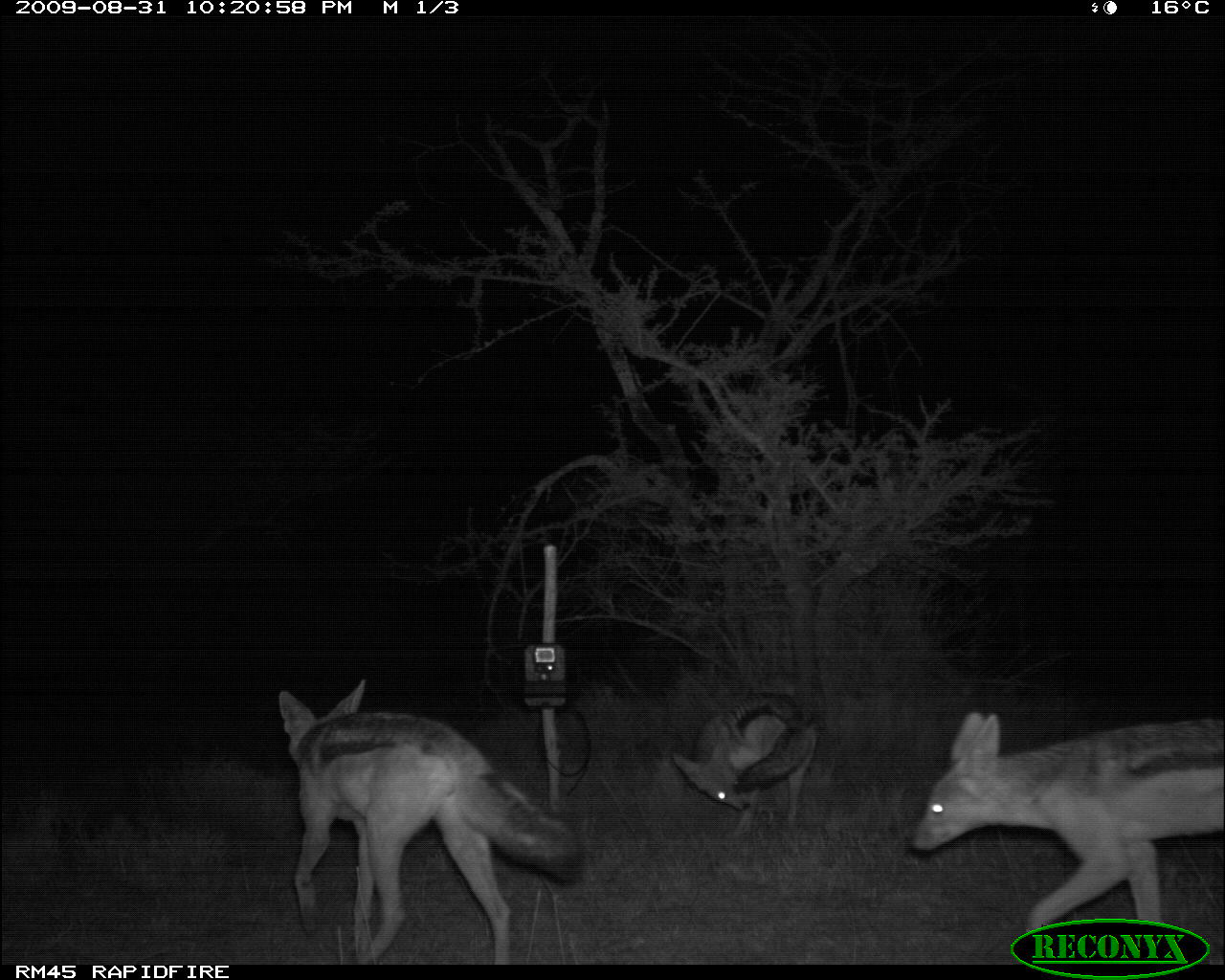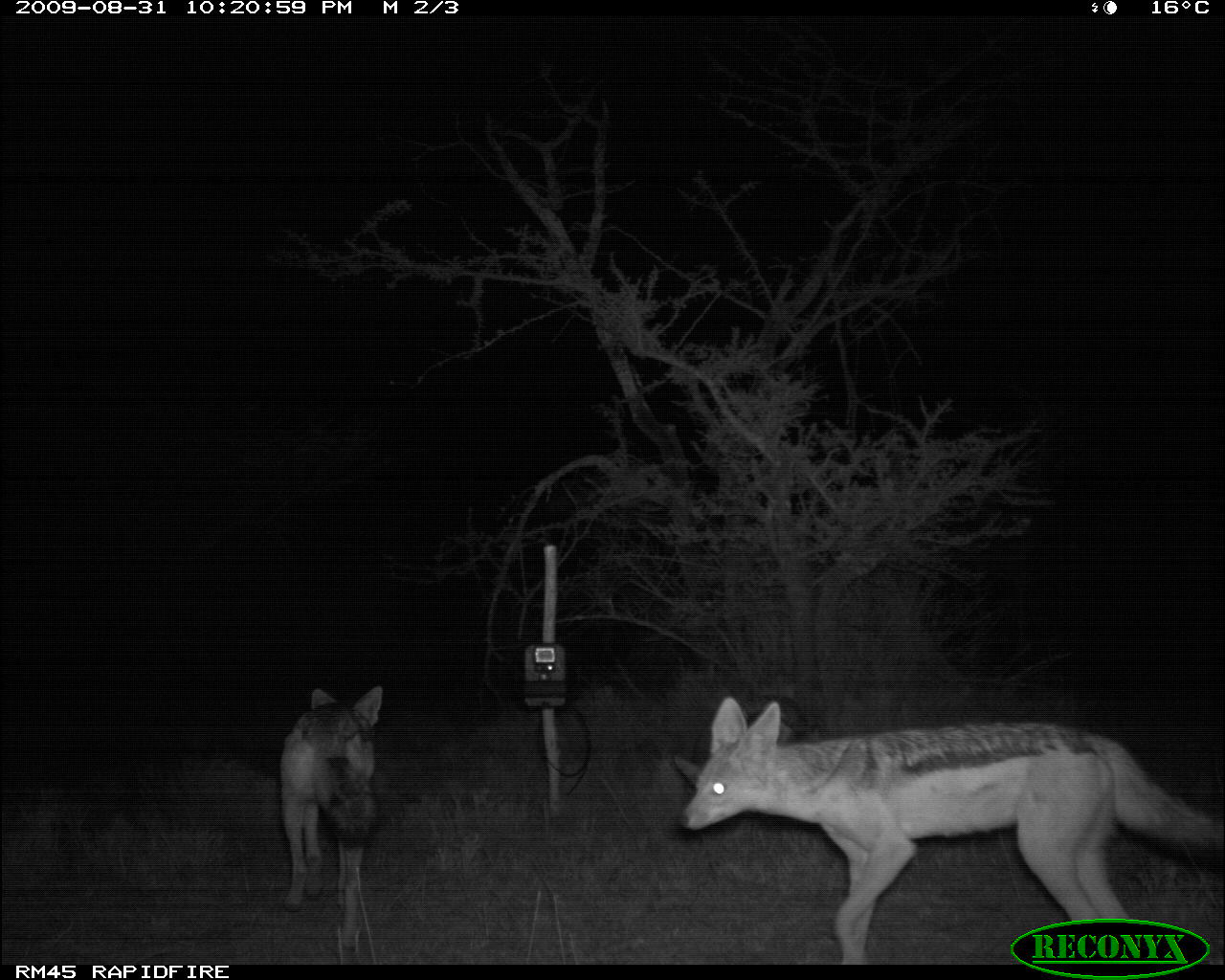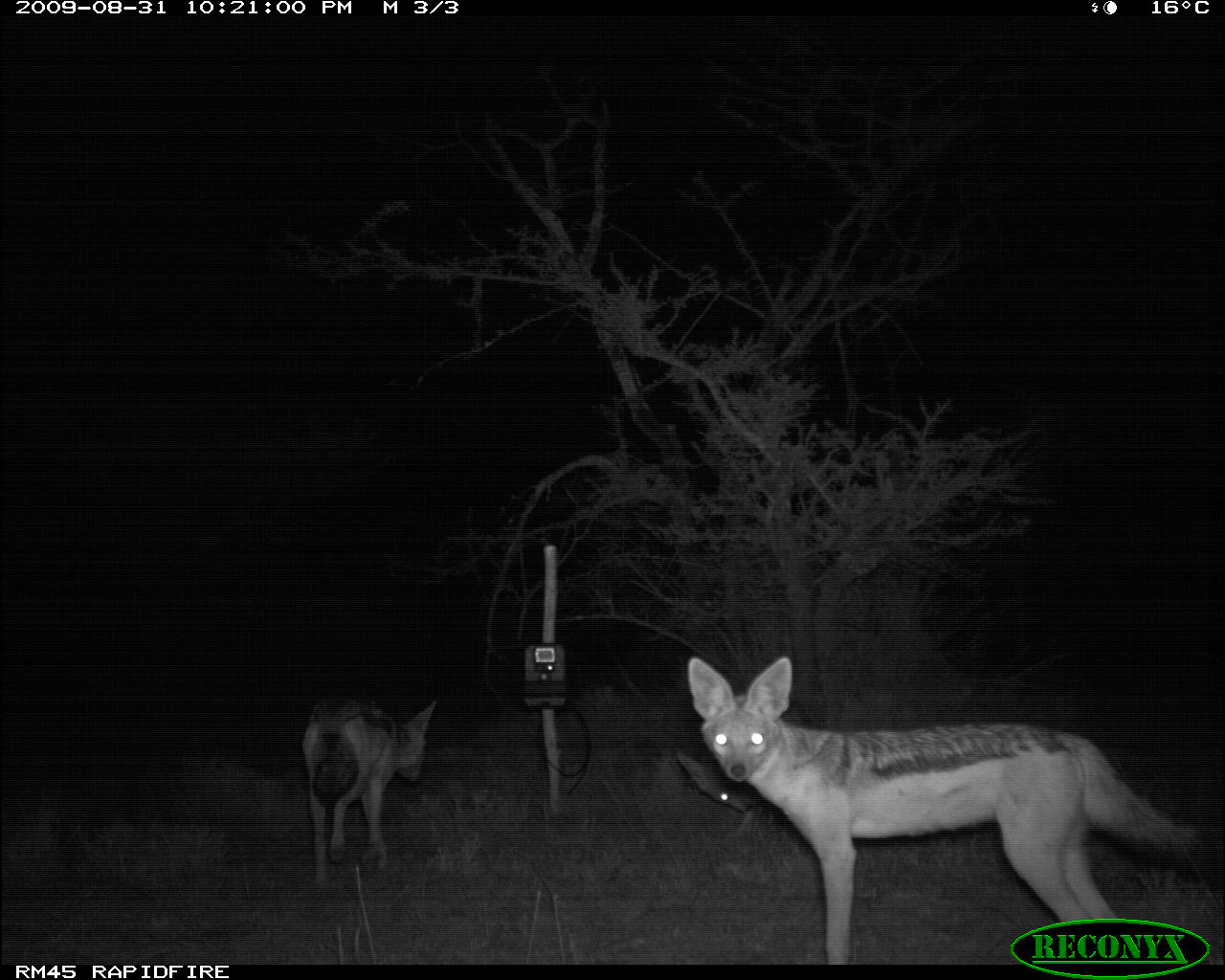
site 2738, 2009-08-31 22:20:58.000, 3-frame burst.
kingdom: Animalia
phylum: Chordata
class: Mammalia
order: Carnivora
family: Canidae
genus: Lupulella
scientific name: Lupulella mesomelas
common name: black-backed jackal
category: canis mesomelas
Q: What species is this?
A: Canis mesomelas (black-backed jackal) (Lupulella mesomelas).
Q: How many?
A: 3.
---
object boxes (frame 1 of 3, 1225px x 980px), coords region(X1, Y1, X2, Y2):
canis mesomelas: region(269, 677, 576, 961); region(906, 705, 1225, 963); region(672, 691, 815, 836)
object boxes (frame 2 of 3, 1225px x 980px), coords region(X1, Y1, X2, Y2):
canis mesomelas: region(678, 693, 1225, 957); region(282, 678, 386, 960)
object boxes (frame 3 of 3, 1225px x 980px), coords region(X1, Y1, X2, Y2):
canis mesomelas: region(680, 655, 1220, 963); region(301, 692, 435, 878)